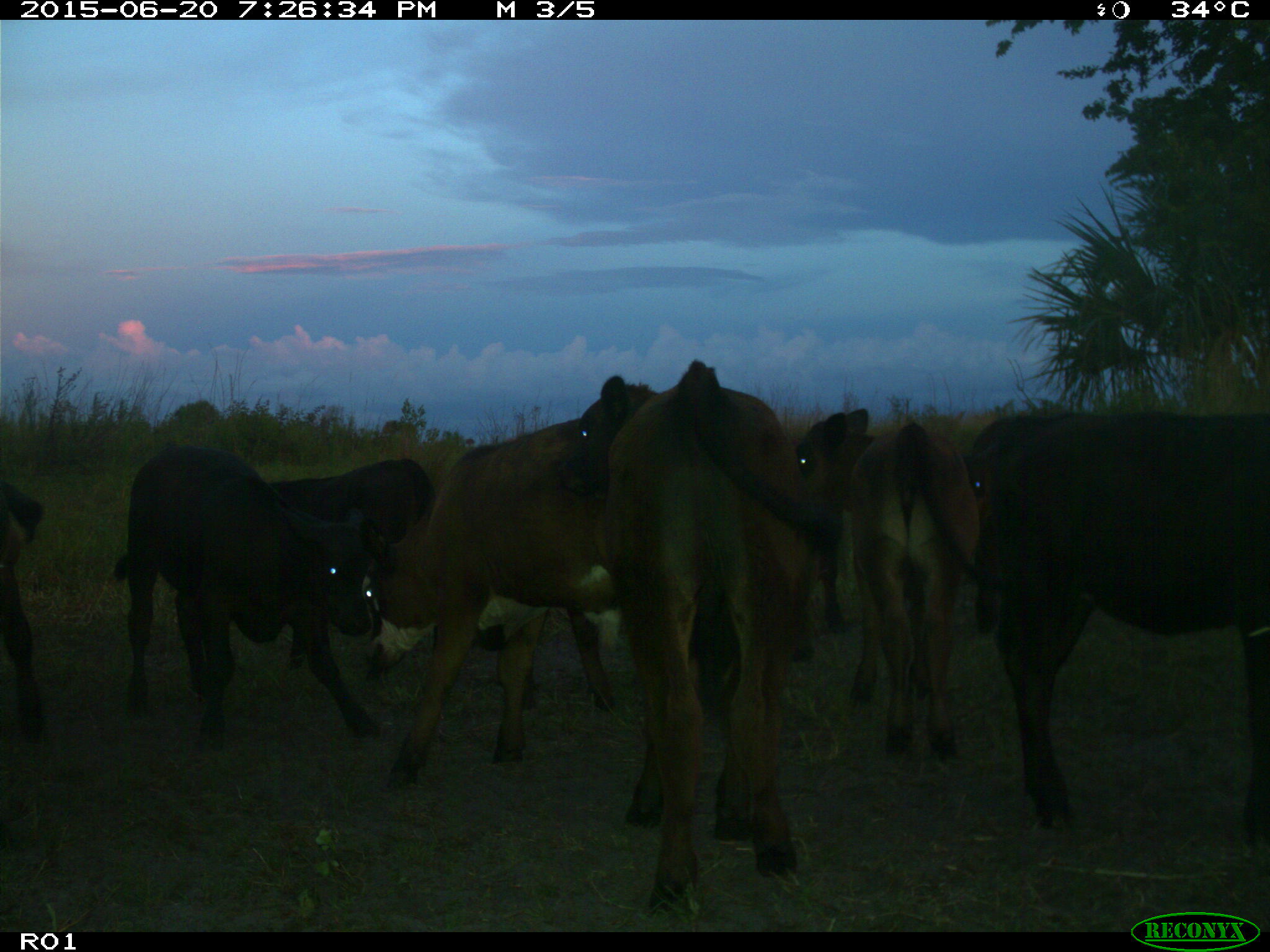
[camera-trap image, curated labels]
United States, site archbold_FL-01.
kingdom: Animalia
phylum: Chordata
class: Mammalia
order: Artiodactyla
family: Bovidae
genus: Bos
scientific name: Bos taurus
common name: domestic cow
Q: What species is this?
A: Bos taurus (domestic cow).